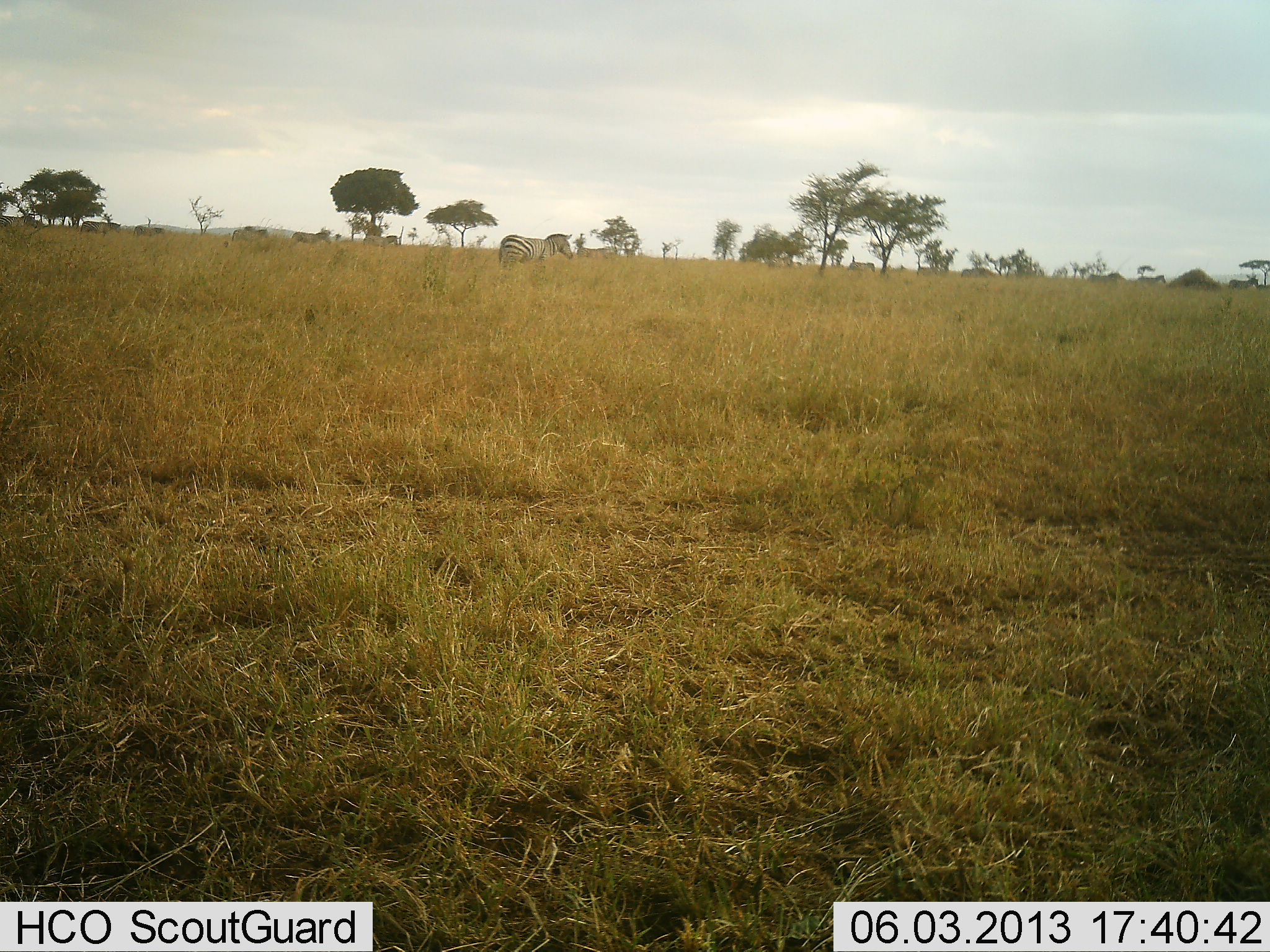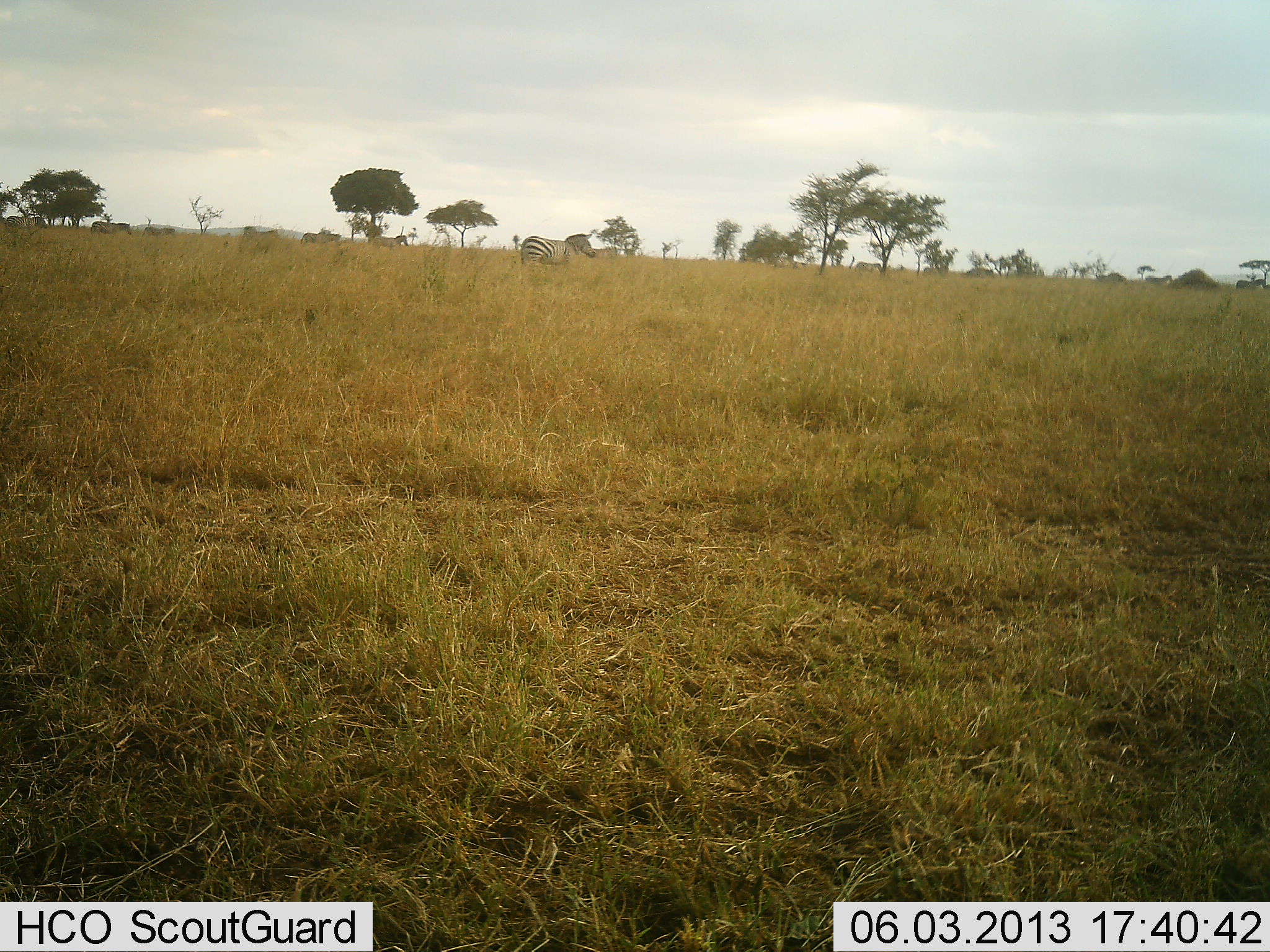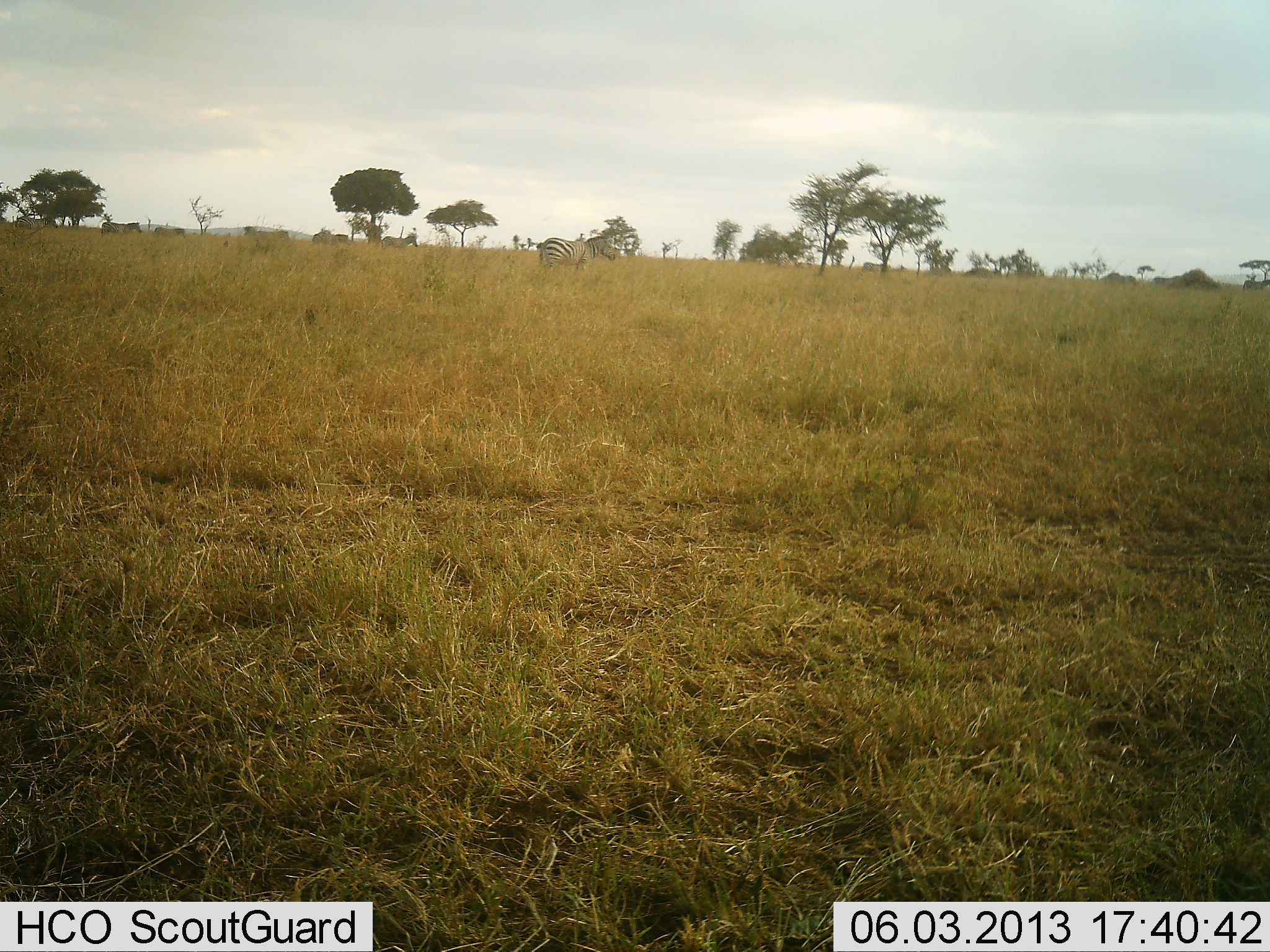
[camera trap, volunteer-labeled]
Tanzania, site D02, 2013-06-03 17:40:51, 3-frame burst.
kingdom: Animalia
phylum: Chordata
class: Mammalia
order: Perissodactyla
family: Equidae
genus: Equus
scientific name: Equus quagga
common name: plains zebra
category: zebra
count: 11-50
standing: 0%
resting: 0%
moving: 100%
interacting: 0%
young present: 0%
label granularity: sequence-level